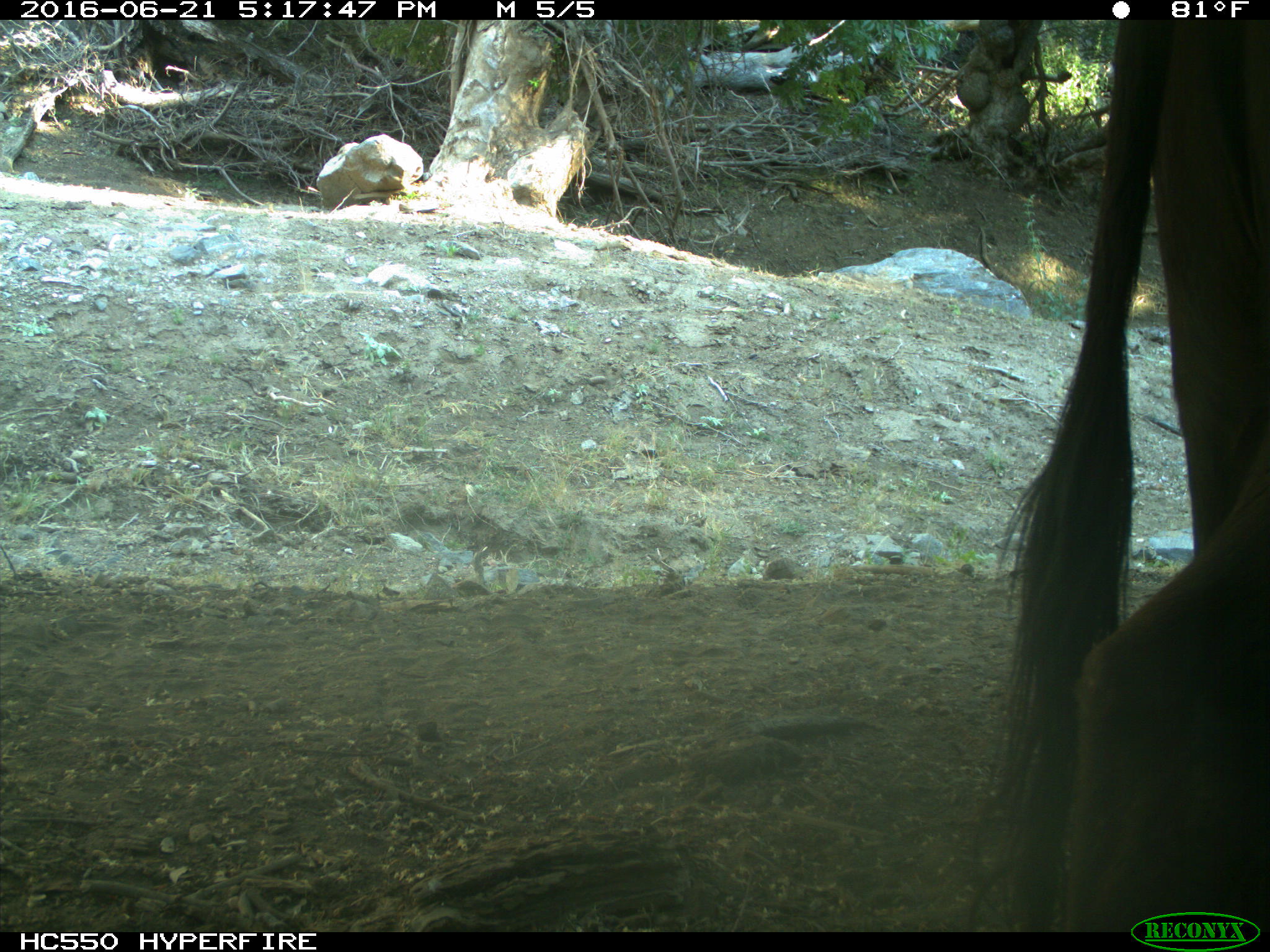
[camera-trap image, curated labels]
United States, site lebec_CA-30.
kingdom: Animalia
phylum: Chordata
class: Mammalia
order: Artiodactyla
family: Bovidae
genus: Bos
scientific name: Bos taurus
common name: domestic cow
Bos taurus (domestic cow).